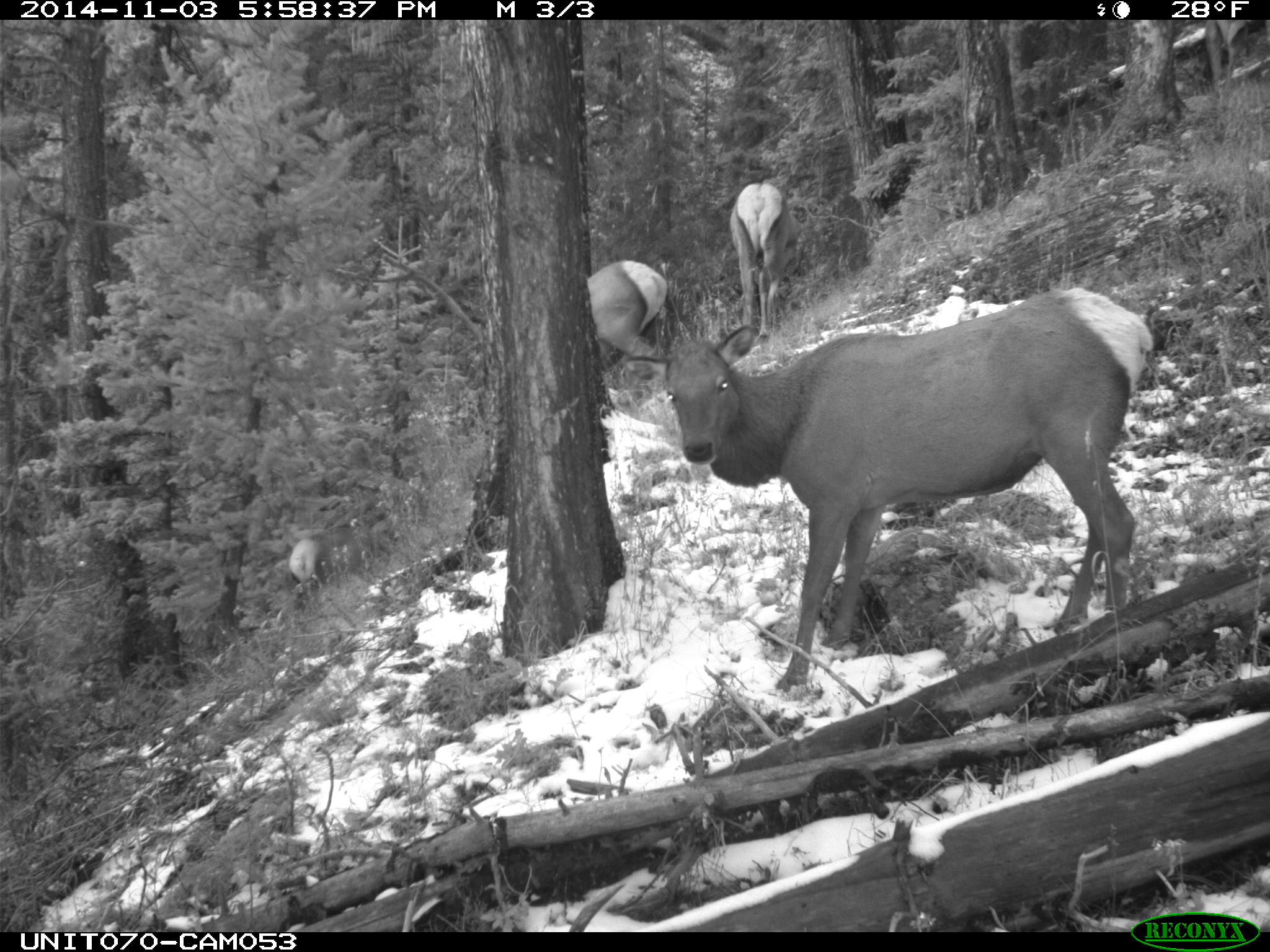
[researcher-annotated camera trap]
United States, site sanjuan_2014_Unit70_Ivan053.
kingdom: Animalia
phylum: Chordata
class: Mammalia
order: Artiodactyla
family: Cervidae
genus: Cervus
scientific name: Cervus elaphus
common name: red deer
Cervus elaphus (red deer).